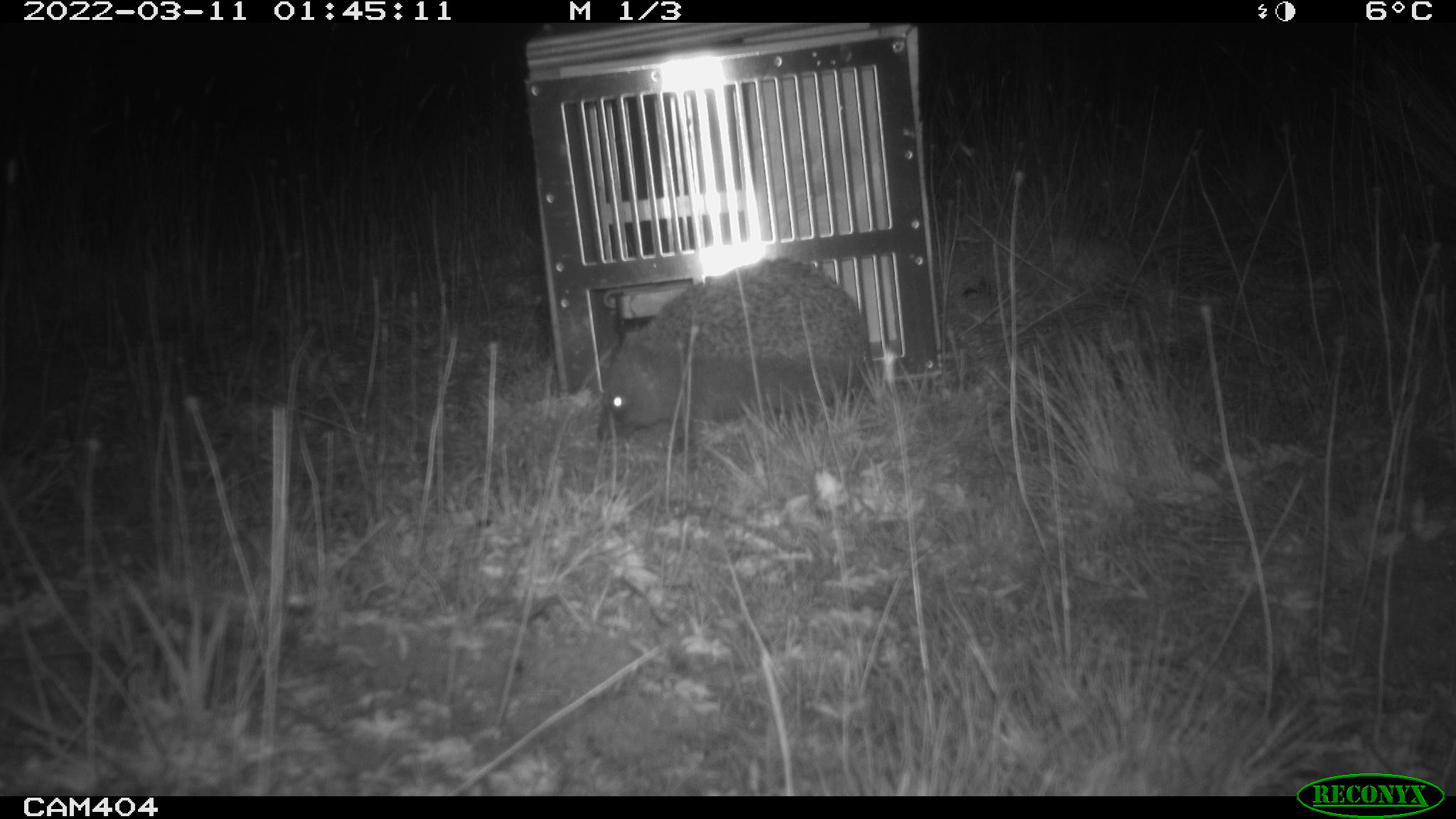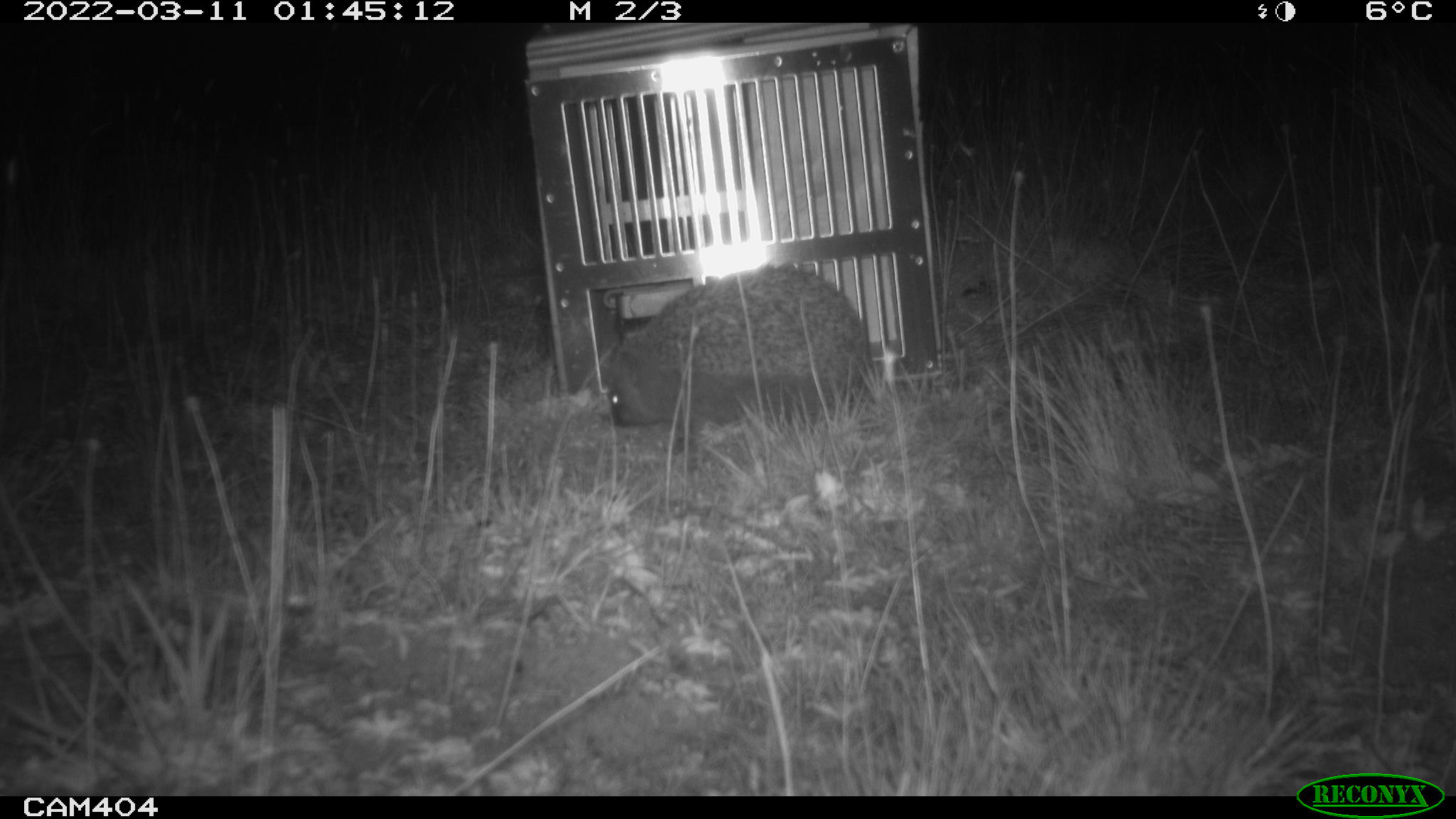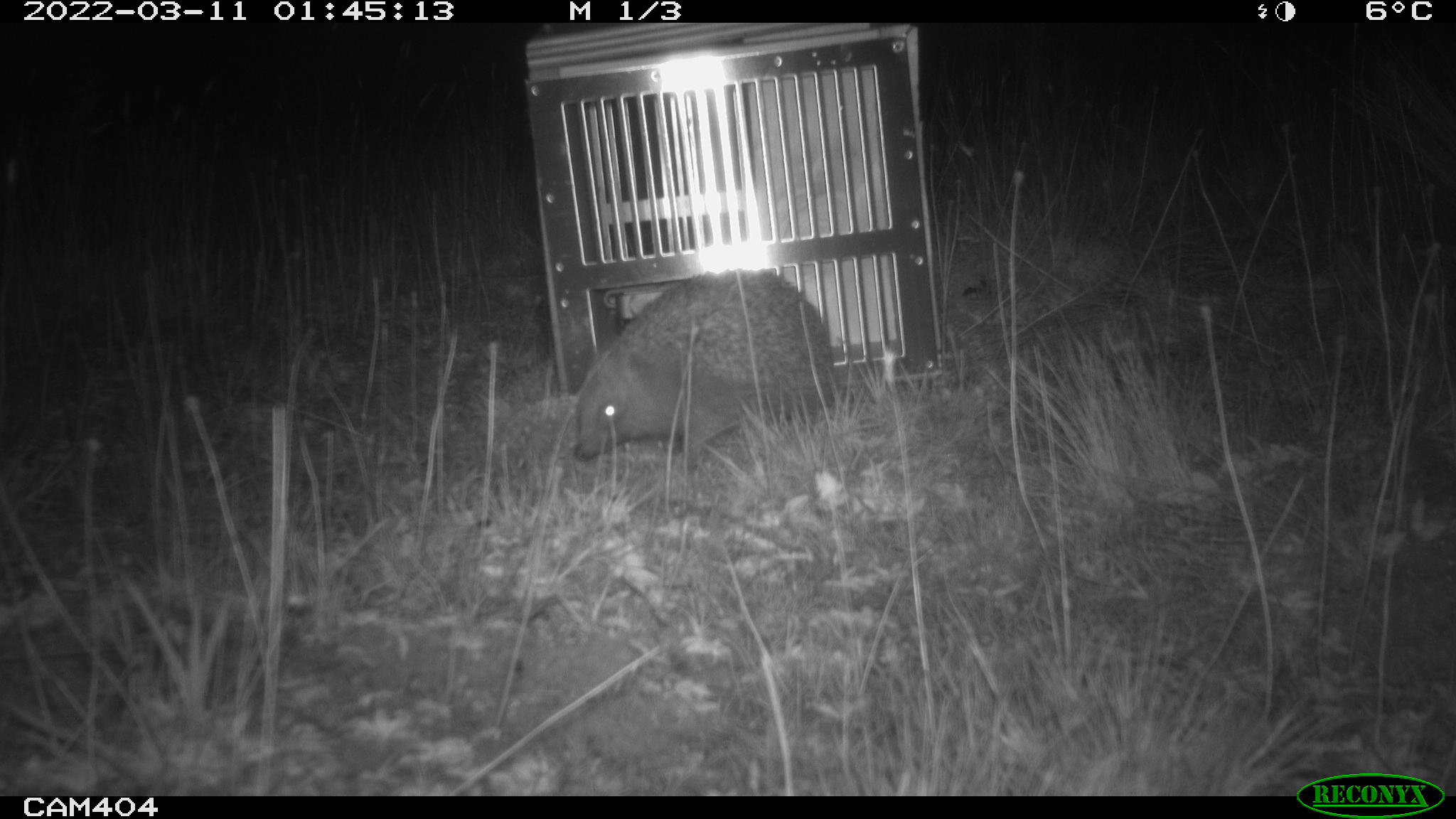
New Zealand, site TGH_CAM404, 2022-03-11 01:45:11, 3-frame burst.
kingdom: Animalia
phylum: Chordata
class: Mammalia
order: Eulipotyphla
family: Erinaceidae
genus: Erinaceus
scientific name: Erinaceus europaeus europaeus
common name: european hedgehog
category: hedgehog